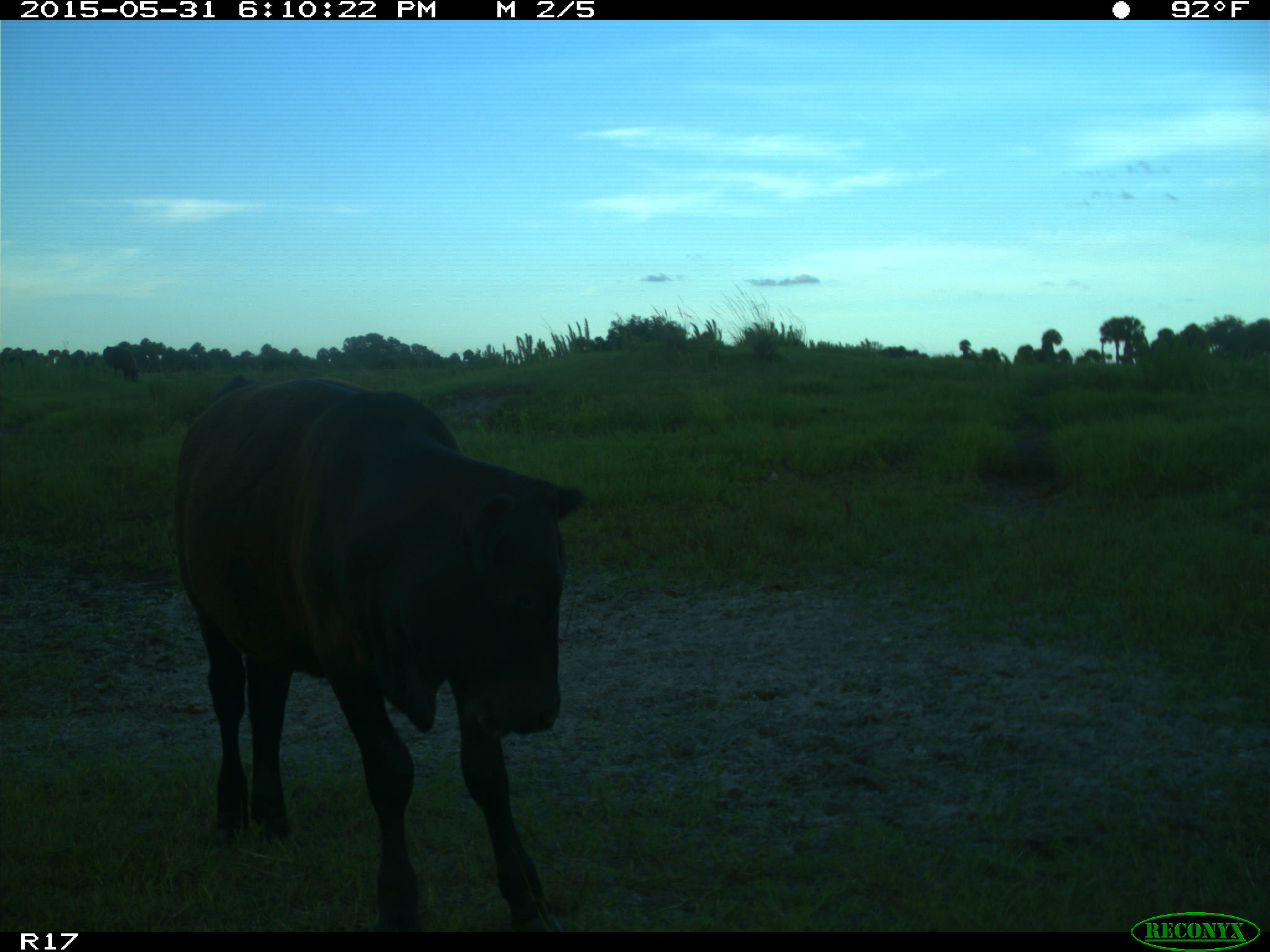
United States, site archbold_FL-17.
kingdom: Animalia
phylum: Chordata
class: Mammalia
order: Artiodactyla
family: Bovidae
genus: Bos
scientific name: Bos taurus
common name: domestic cow